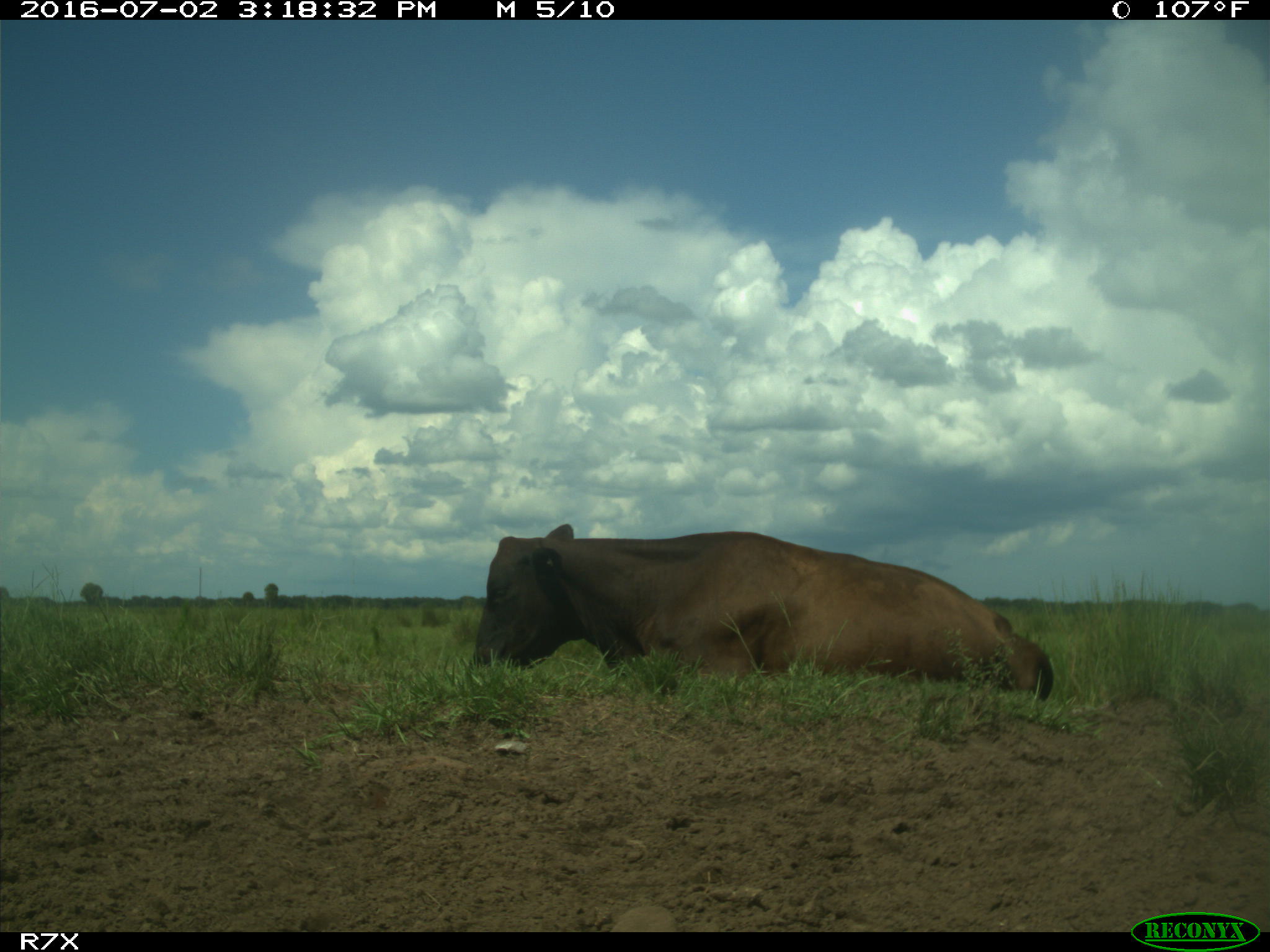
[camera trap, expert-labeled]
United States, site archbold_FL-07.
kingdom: Animalia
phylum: Chordata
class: Mammalia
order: Artiodactyla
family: Bovidae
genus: Bos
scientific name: Bos taurus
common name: domestic cow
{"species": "Bos taurus (domestic cow)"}